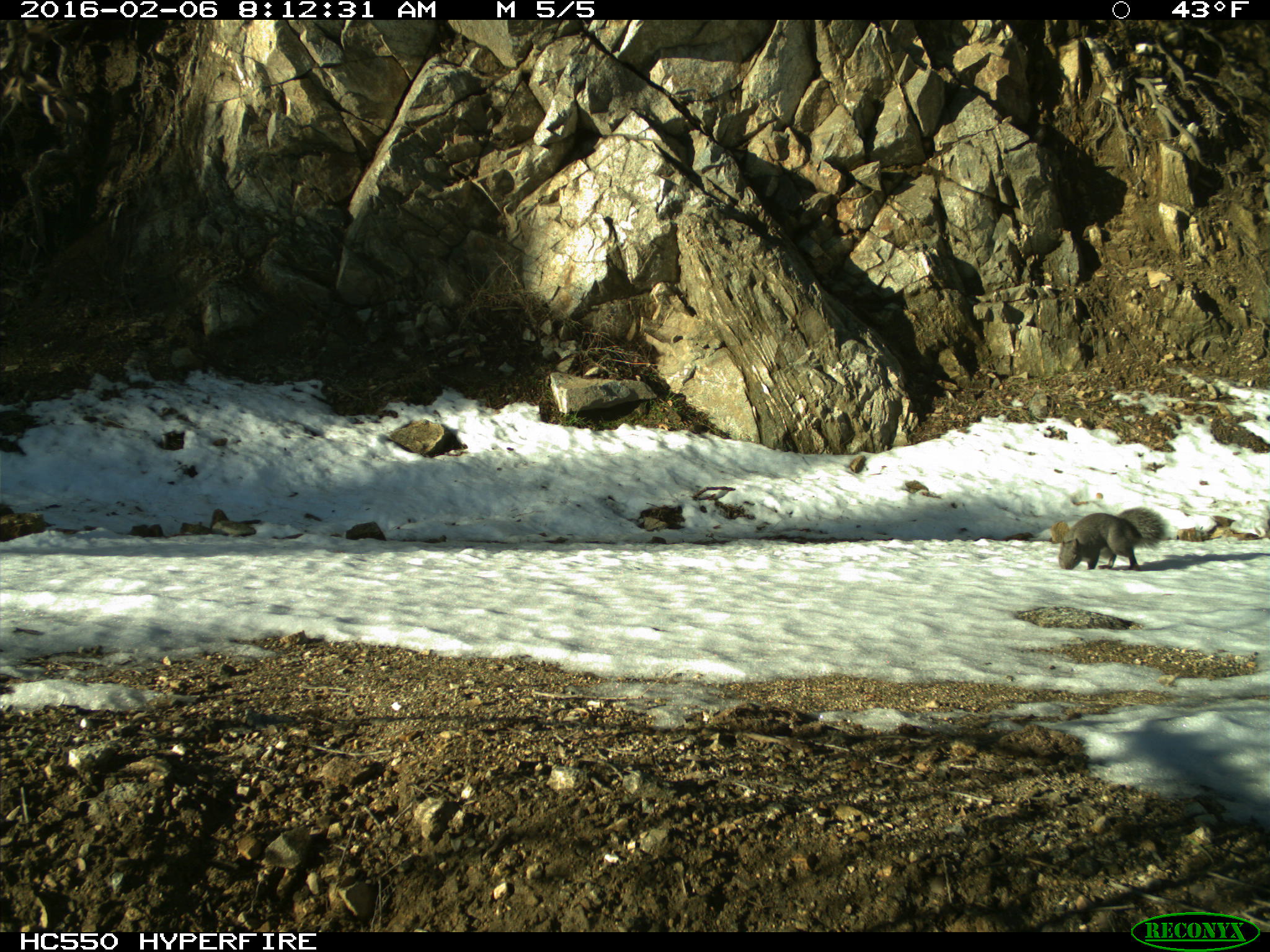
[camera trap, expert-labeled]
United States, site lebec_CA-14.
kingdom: Animalia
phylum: Chordata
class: Mammalia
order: Rodentia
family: Sciuridae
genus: Sciurus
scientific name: Sciurus carolinensis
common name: eastern gray squirrel